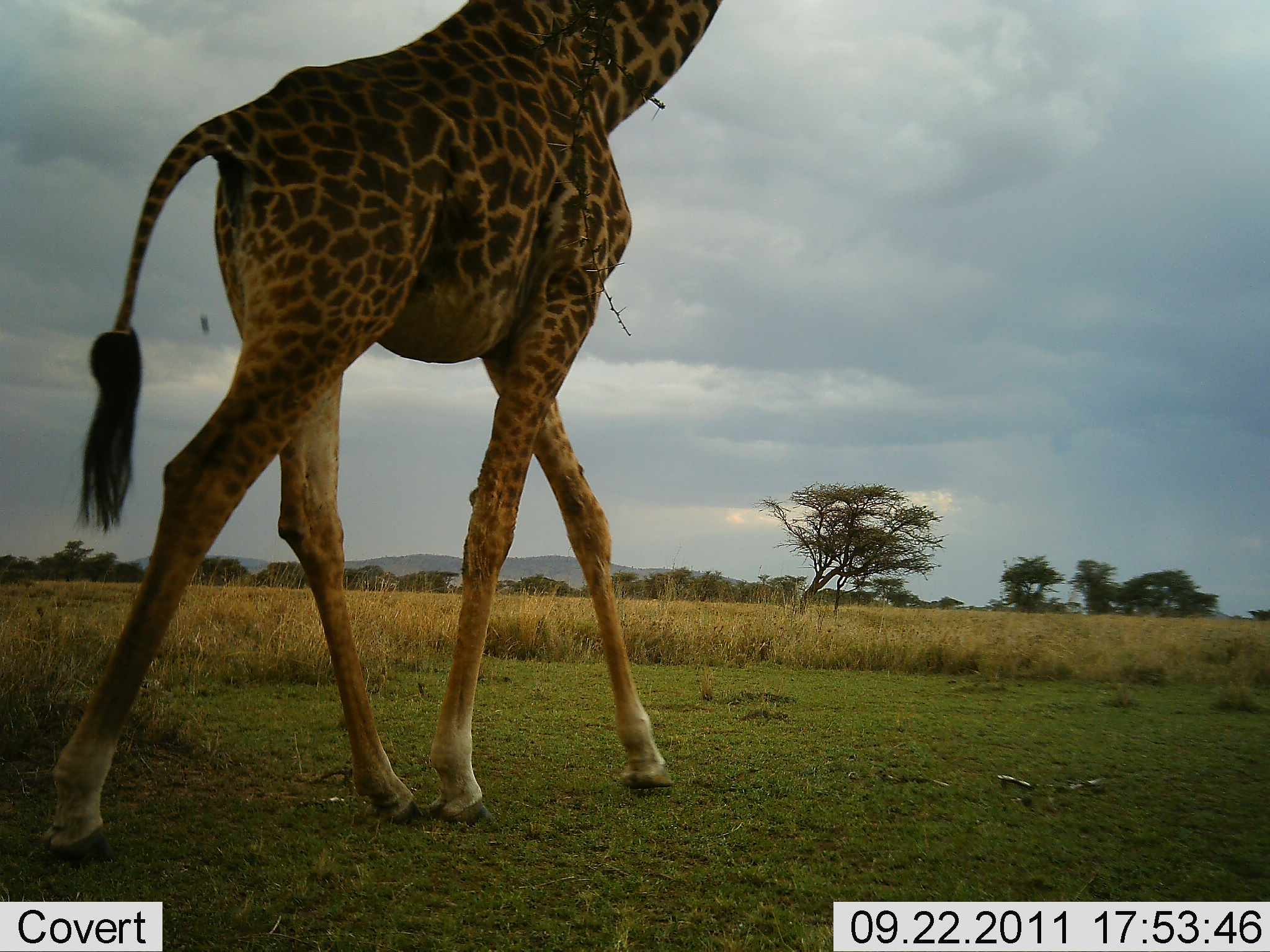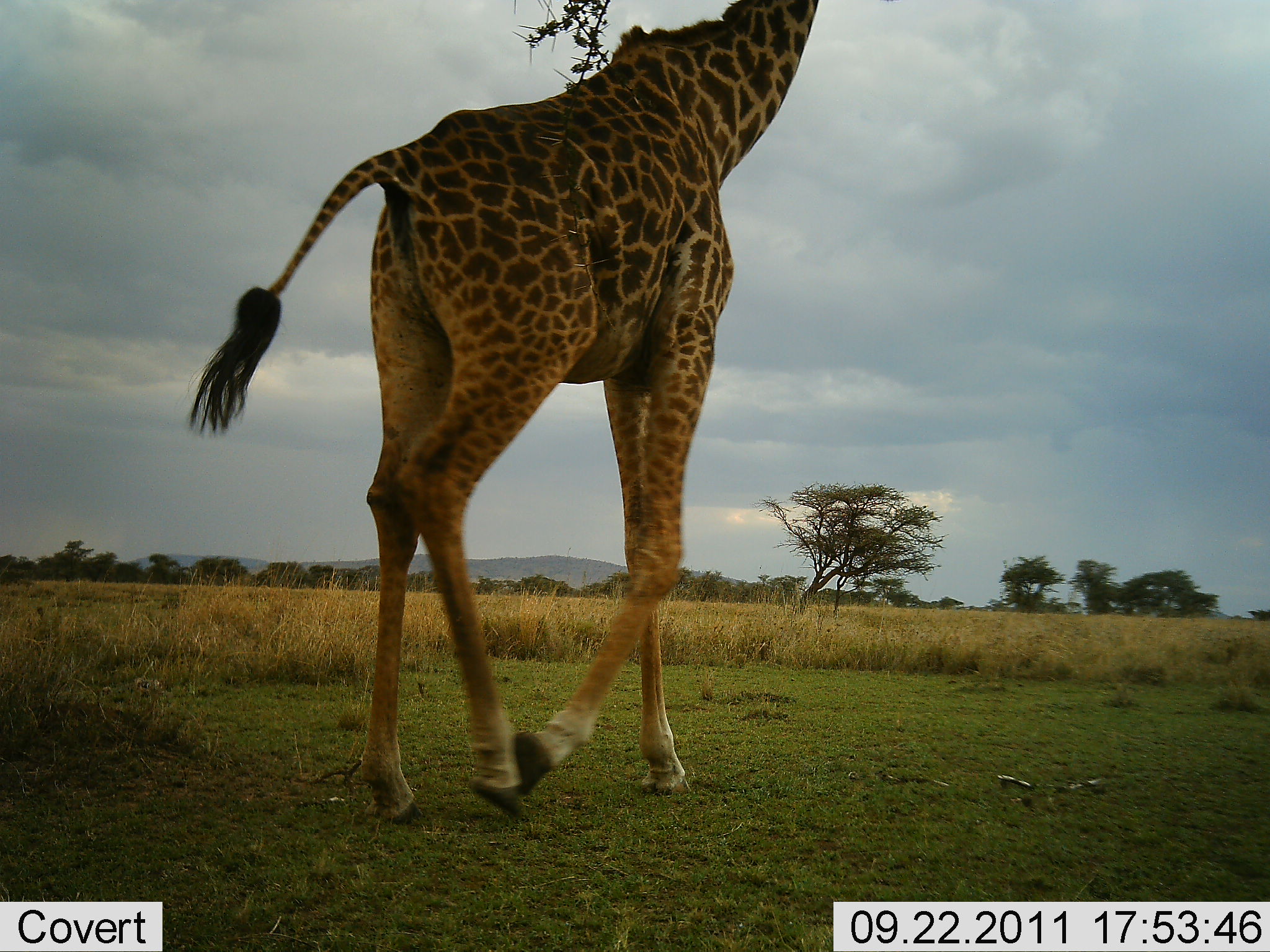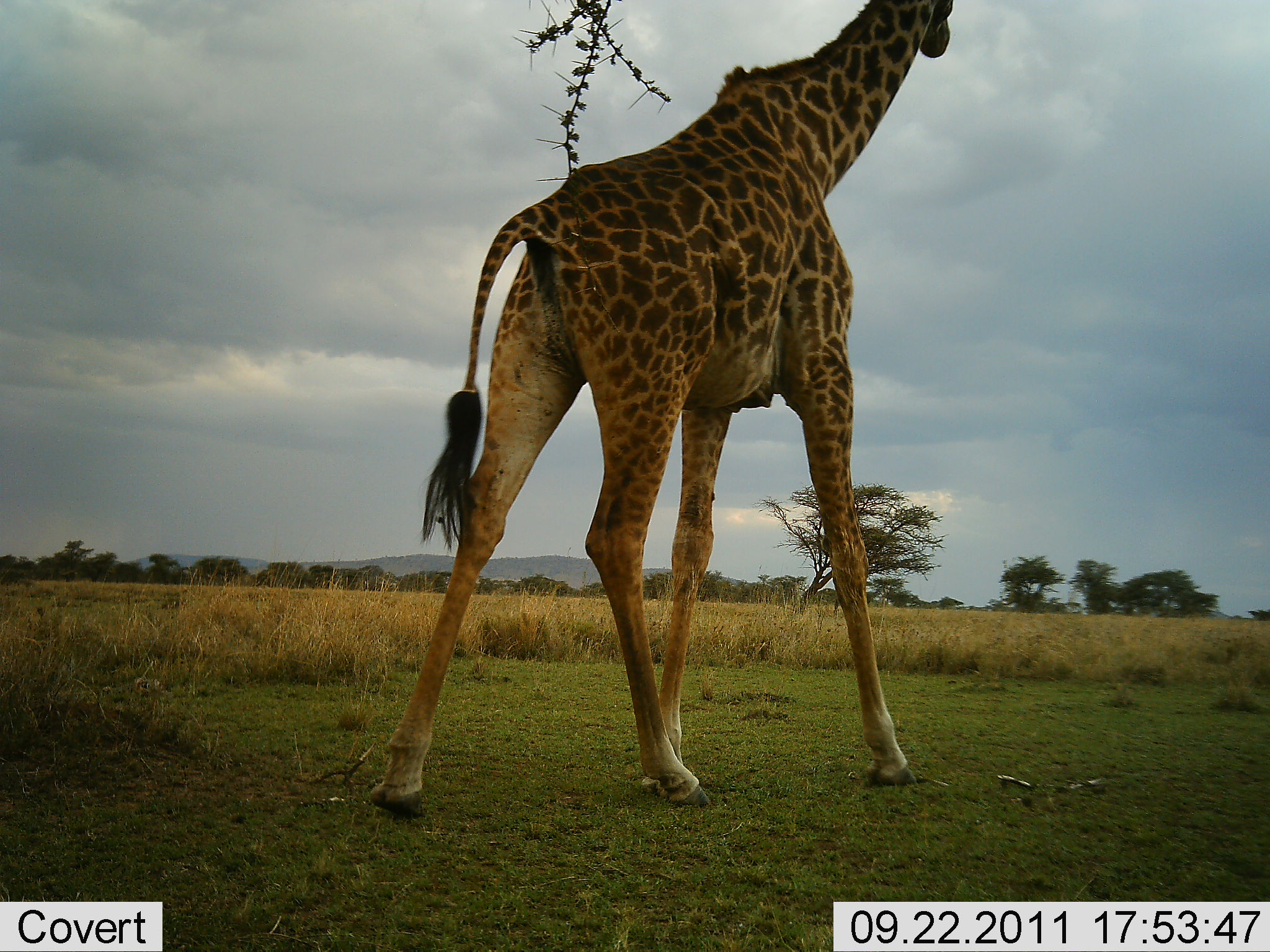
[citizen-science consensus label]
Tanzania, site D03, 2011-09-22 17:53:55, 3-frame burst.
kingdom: Animalia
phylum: Chordata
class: Mammalia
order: Artiodactyla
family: Giraffidae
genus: Giraffa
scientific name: Giraffa camelopardalis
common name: giraffe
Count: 1.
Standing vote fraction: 15%.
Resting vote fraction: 0%.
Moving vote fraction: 77%.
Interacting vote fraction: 0%.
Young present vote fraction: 0%.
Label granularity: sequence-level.